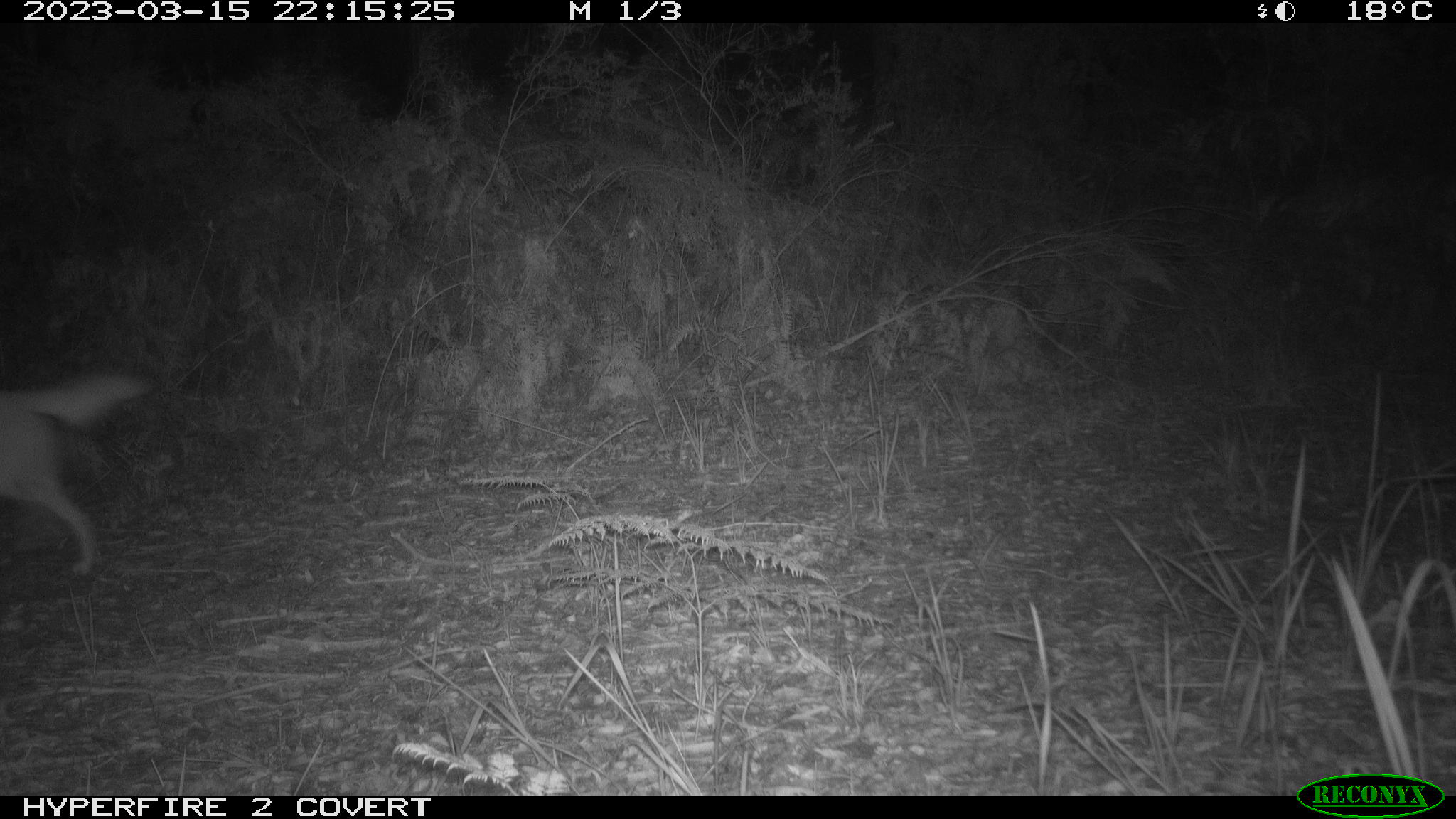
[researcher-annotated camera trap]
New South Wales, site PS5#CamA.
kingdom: Animalia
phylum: Chordata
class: Mammalia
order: Carnivora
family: Canidae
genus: Canis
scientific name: Canis familiaris dingo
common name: dingo